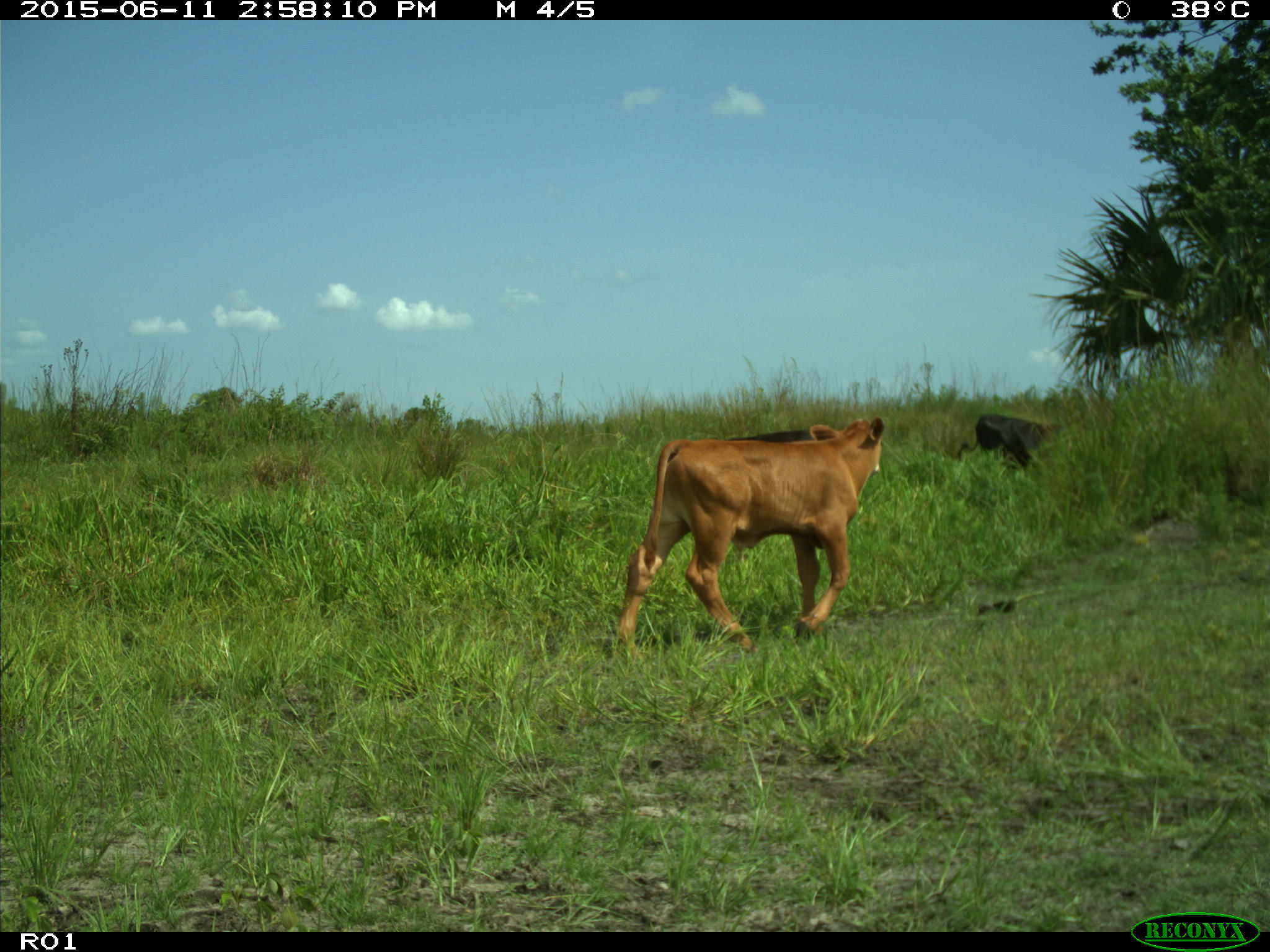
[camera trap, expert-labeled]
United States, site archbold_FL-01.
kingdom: Animalia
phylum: Chordata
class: Mammalia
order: Artiodactyla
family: Bovidae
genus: Bos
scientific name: Bos taurus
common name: domestic cow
Bos taurus (domestic cow).